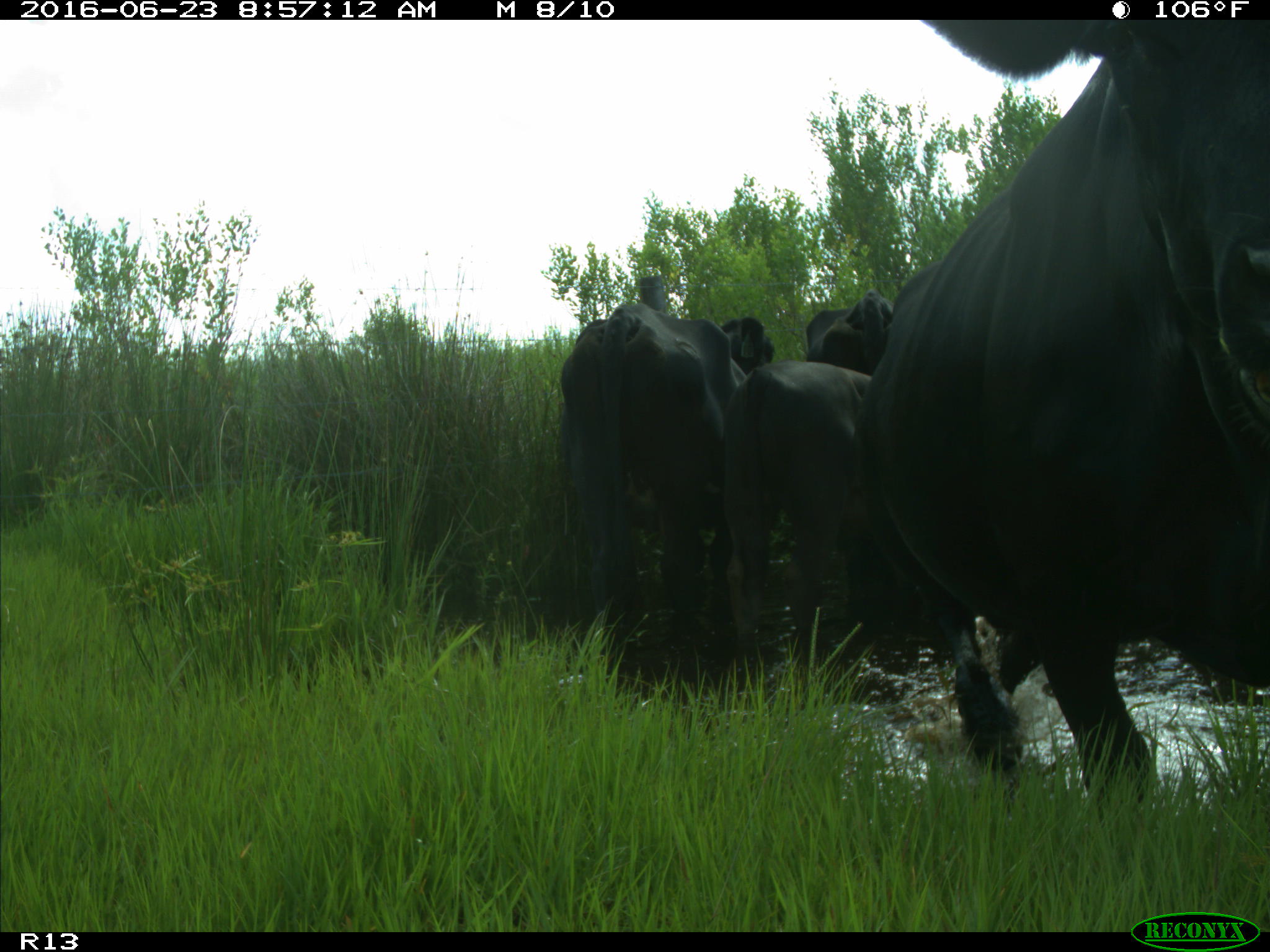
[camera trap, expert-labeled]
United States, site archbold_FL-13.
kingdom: Animalia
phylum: Chordata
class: Mammalia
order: Artiodactyla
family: Bovidae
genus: Bos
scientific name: Bos taurus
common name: domestic cow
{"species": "Bos taurus (domestic cow)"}